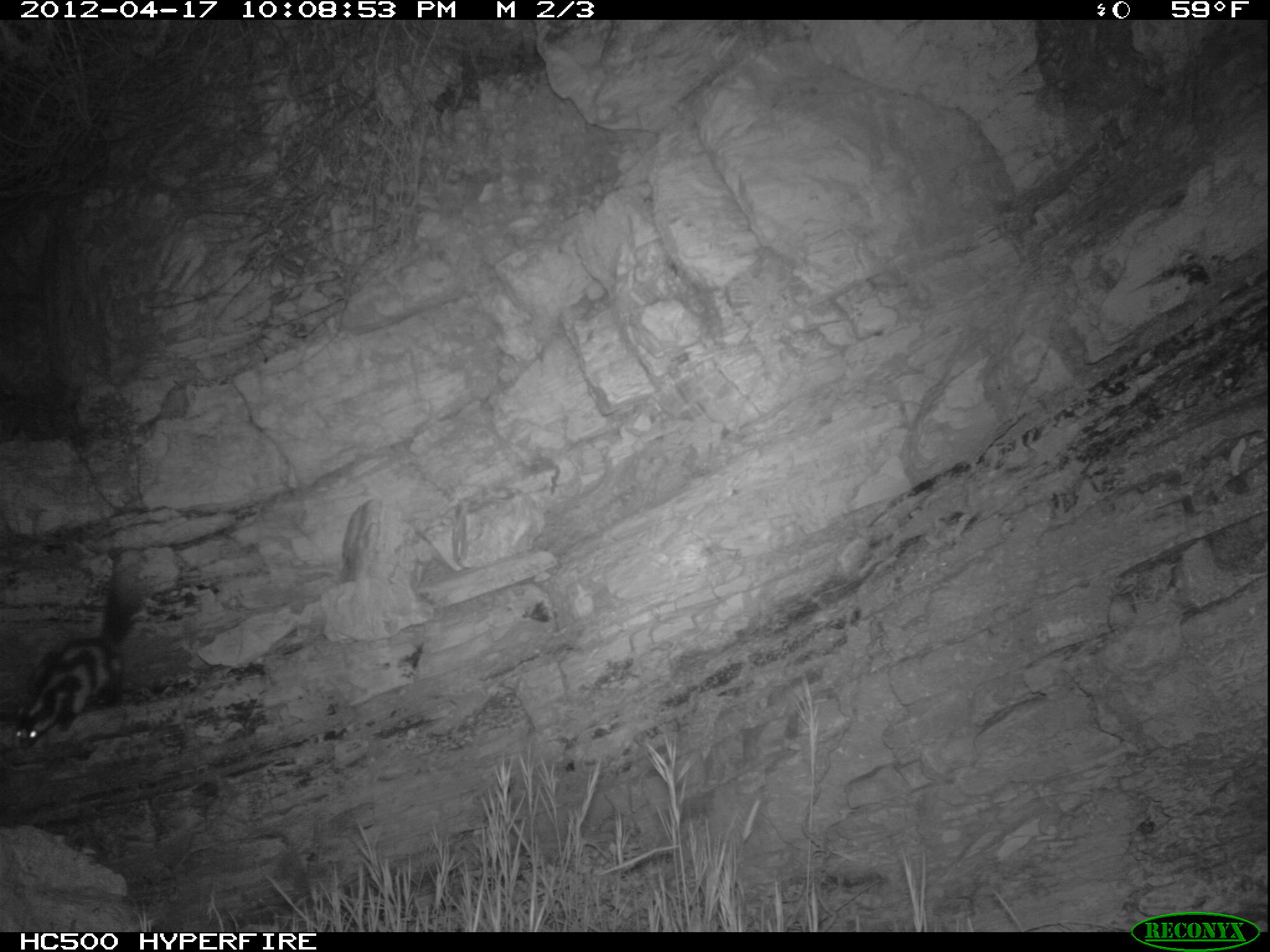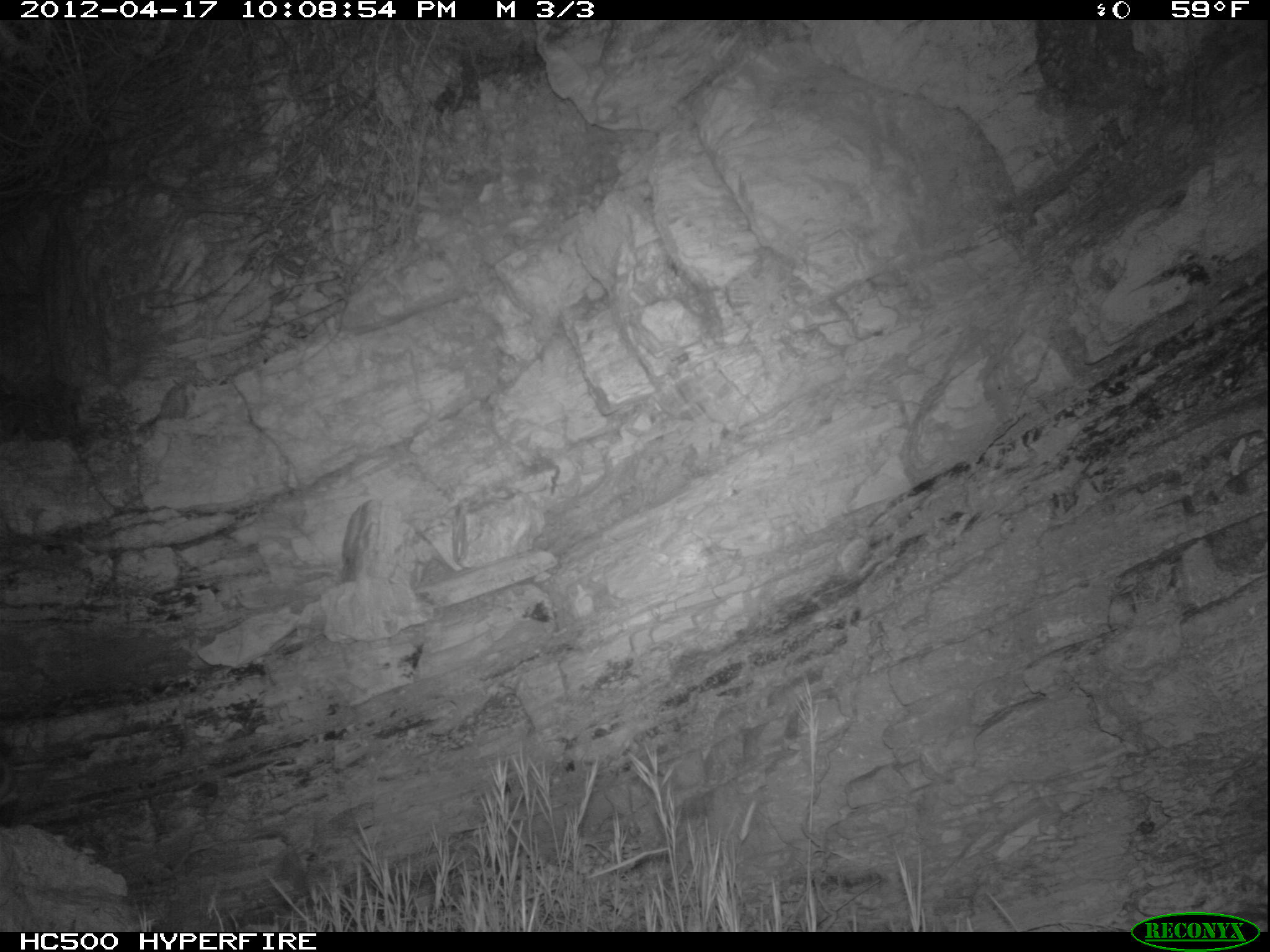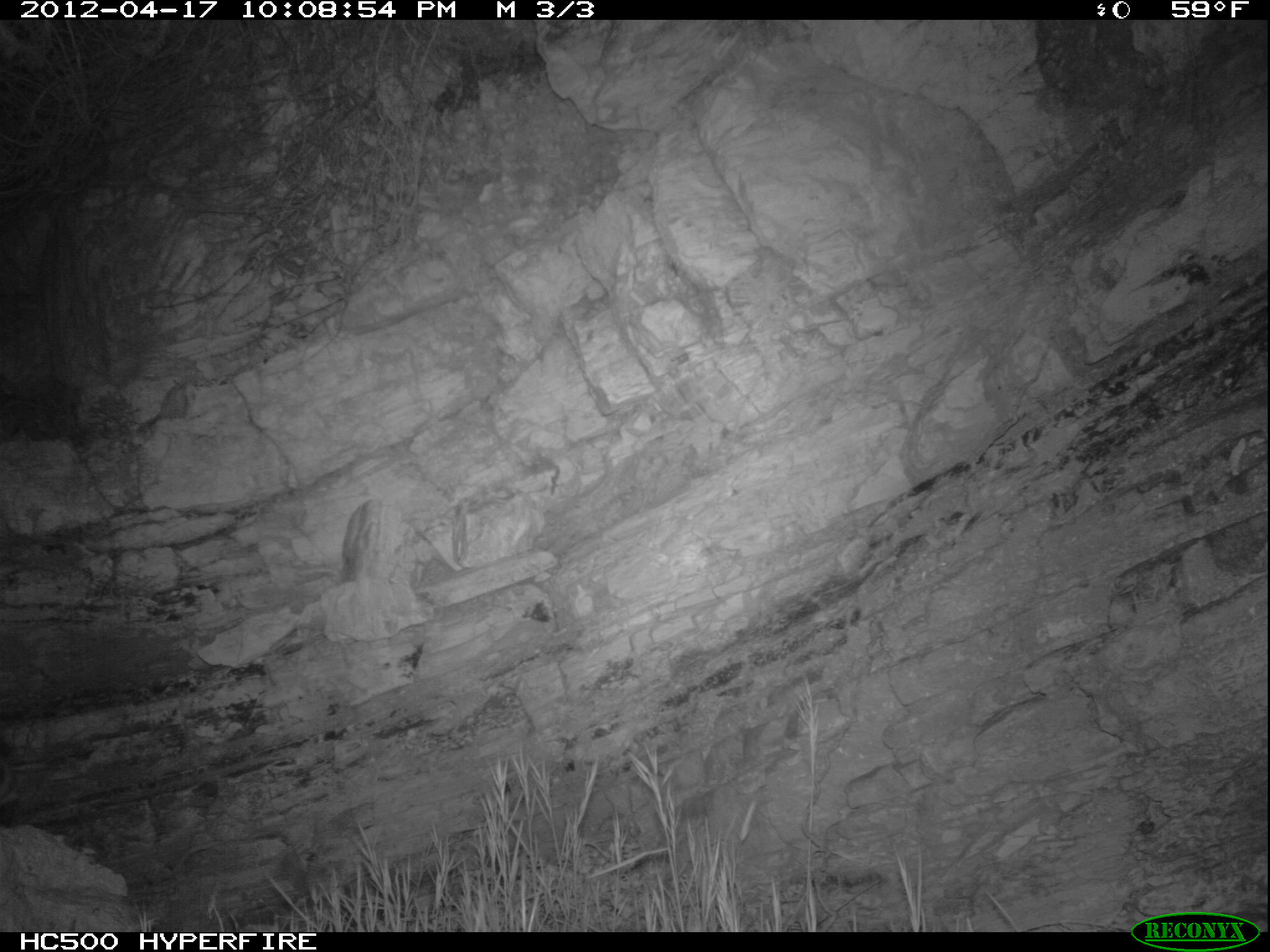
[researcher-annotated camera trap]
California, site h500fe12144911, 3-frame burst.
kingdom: Animalia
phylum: Chordata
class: Mammalia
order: Carnivora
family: Mephitidae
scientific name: Mephitidae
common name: skunk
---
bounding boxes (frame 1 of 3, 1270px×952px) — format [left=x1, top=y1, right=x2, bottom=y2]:
skunk: [left=14, top=562, right=159, bottom=750]